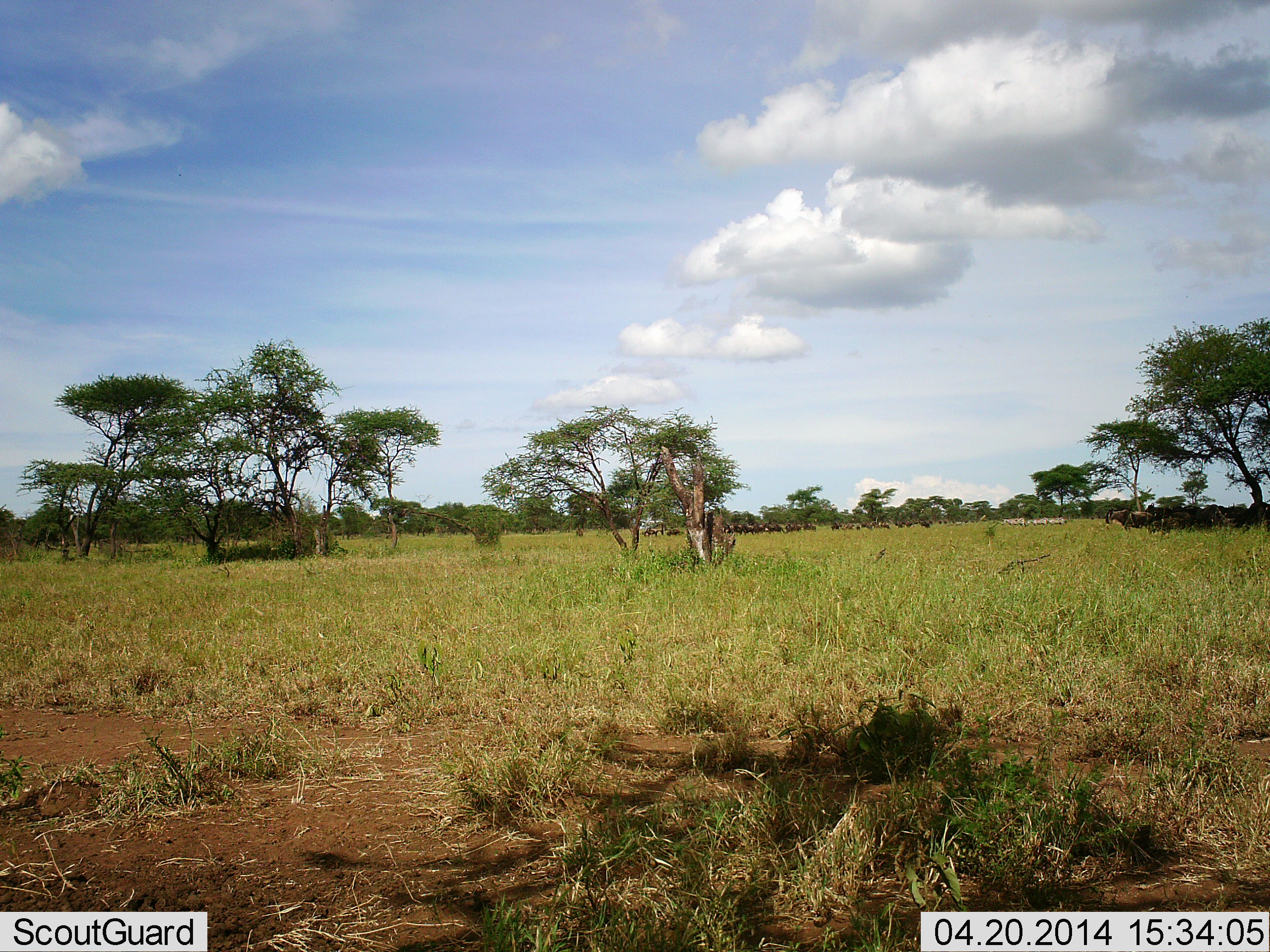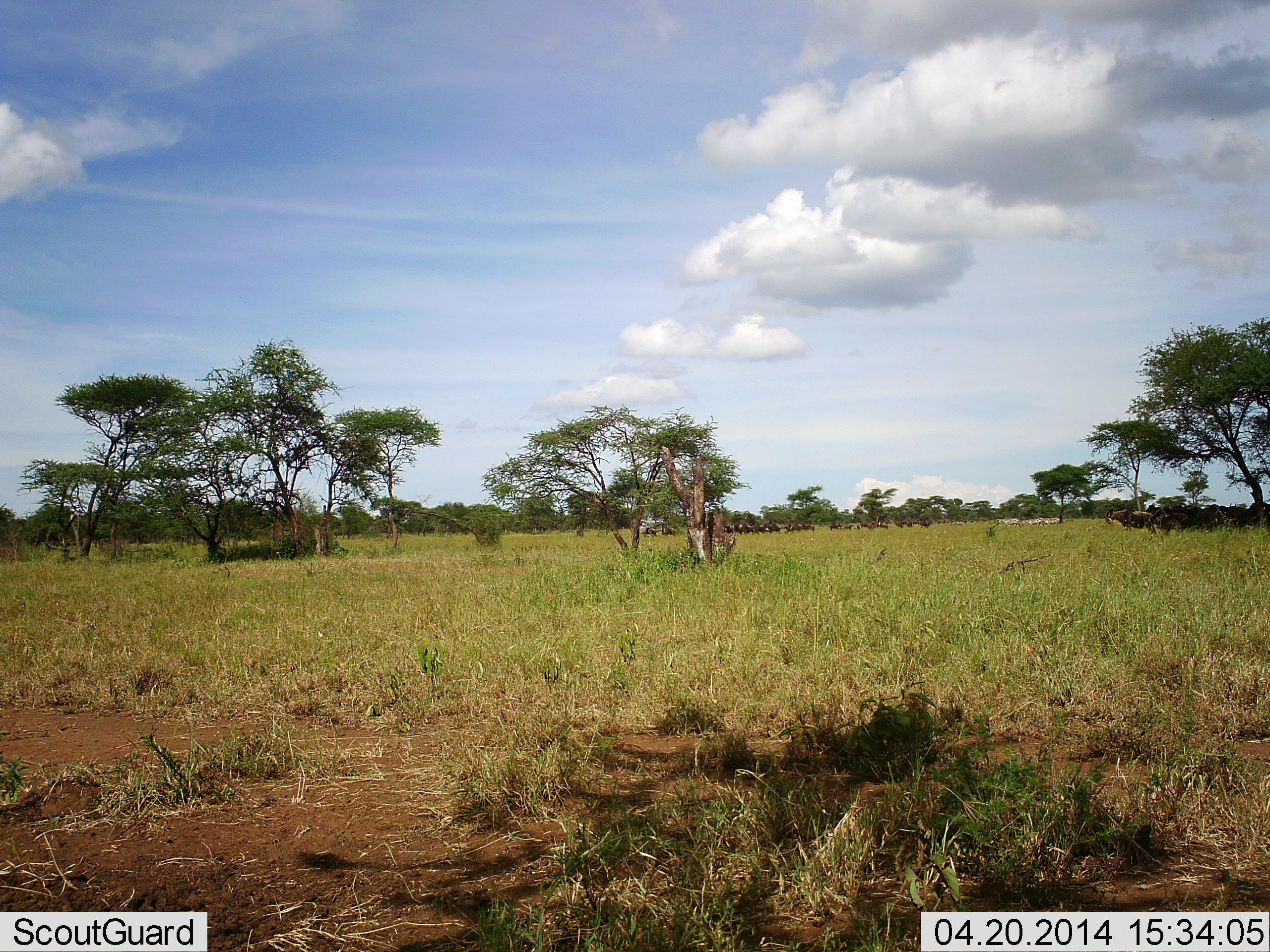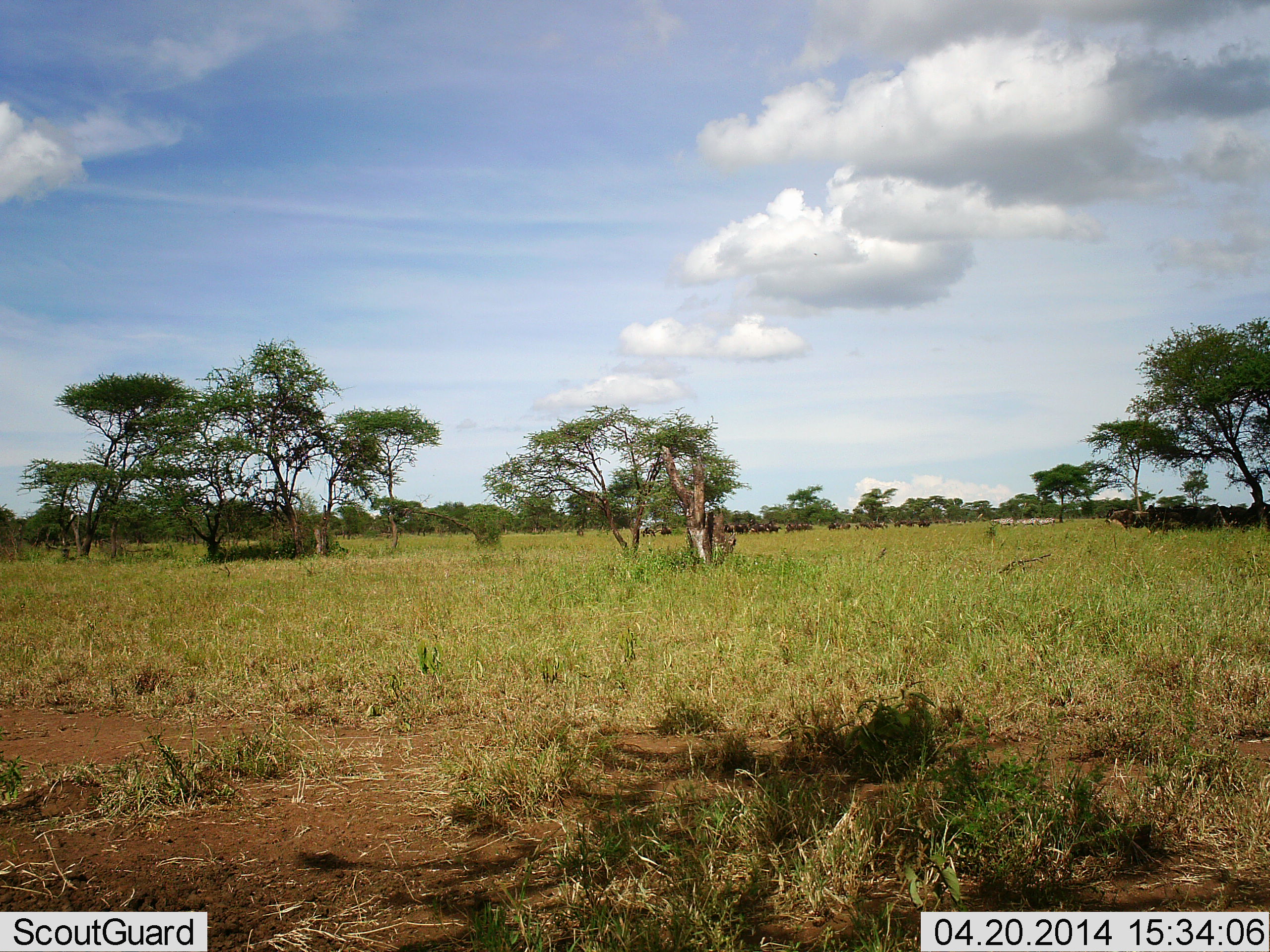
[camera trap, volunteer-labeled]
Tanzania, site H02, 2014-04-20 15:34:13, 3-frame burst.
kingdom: Animalia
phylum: Chordata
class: Mammalia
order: Artiodactyla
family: Bovidae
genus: Connochaetes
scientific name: Connochaetes taurinus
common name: blue wildebeest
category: wildebeest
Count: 11-50.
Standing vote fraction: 57%.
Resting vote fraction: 21%.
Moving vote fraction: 57%.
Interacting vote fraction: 0%.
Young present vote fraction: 0%.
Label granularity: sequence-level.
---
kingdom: Animalia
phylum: Chordata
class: Mammalia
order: Perissodactyla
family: Equidae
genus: Equus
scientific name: Equus quagga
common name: plains zebra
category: zebra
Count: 3.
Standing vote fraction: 0%.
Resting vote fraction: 0%.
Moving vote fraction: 100%.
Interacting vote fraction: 0%.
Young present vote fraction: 0%.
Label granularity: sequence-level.